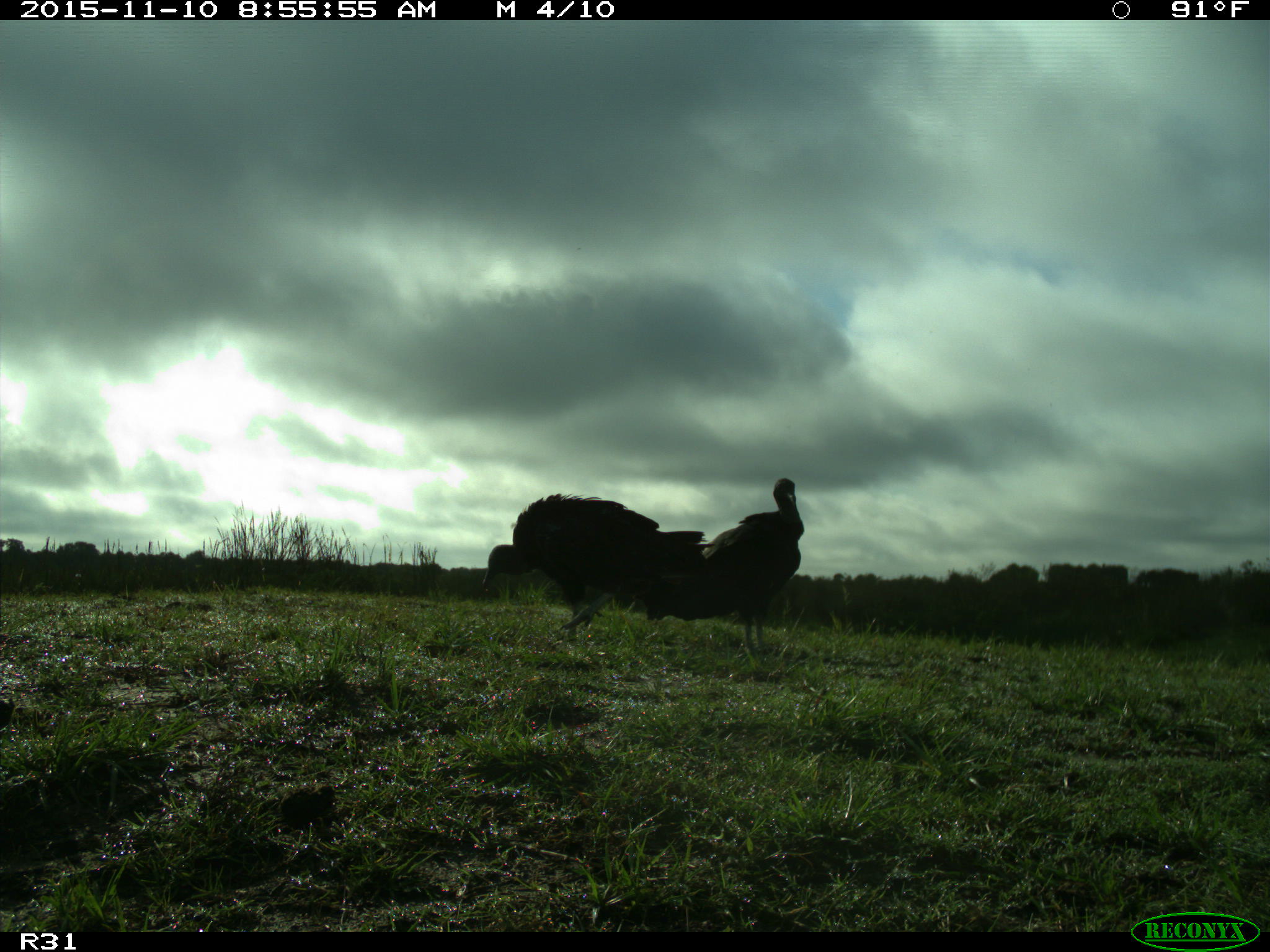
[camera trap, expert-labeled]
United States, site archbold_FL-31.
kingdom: Animalia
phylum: Chordata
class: Aves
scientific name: Aves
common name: birds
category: unidentified bird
Unidentified bird (birds) (Aves).